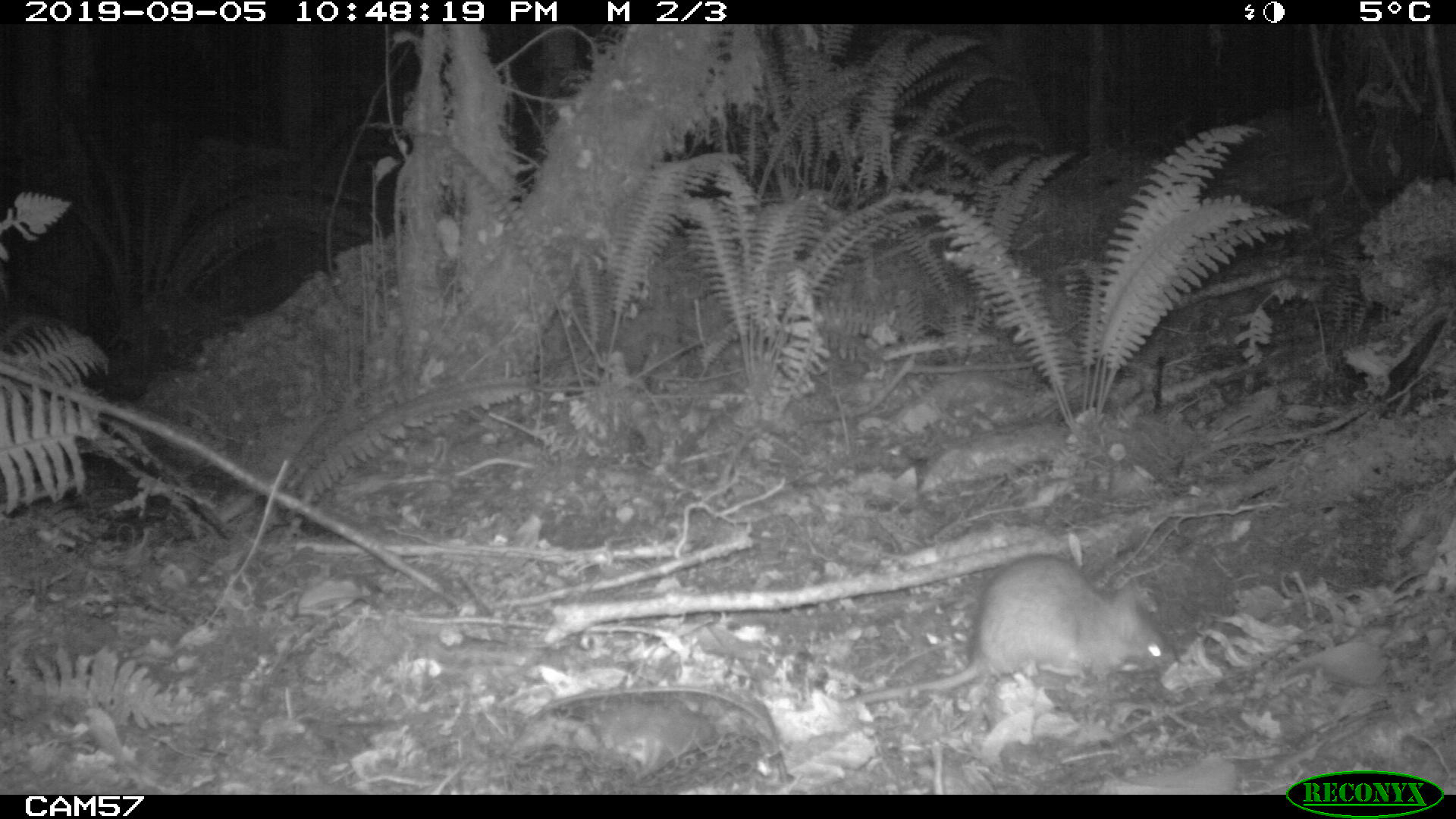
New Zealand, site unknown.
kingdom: Animalia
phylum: Chordata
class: Mammalia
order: Rodentia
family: Muridae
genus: Rattus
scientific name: Rattus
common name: rat